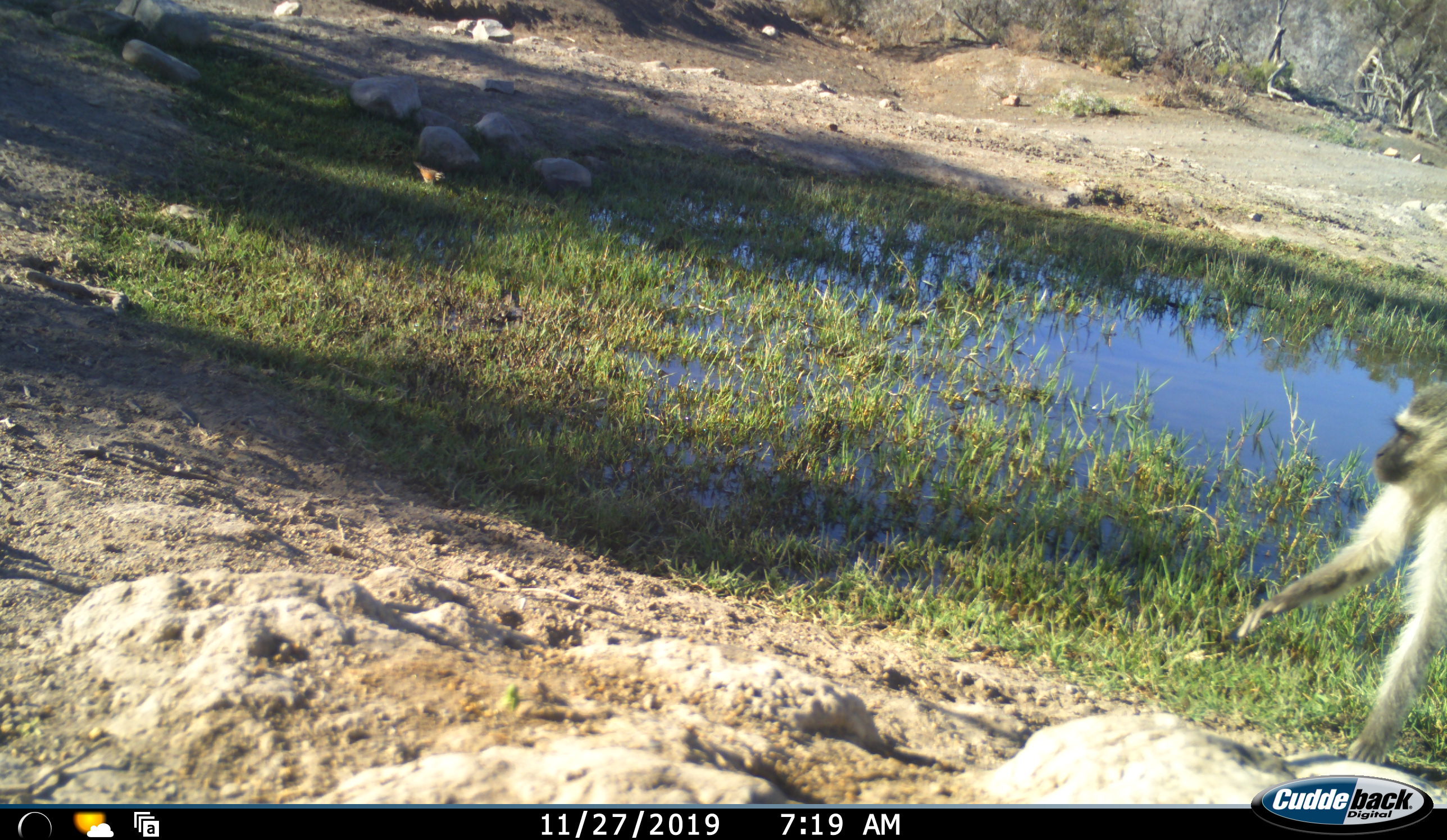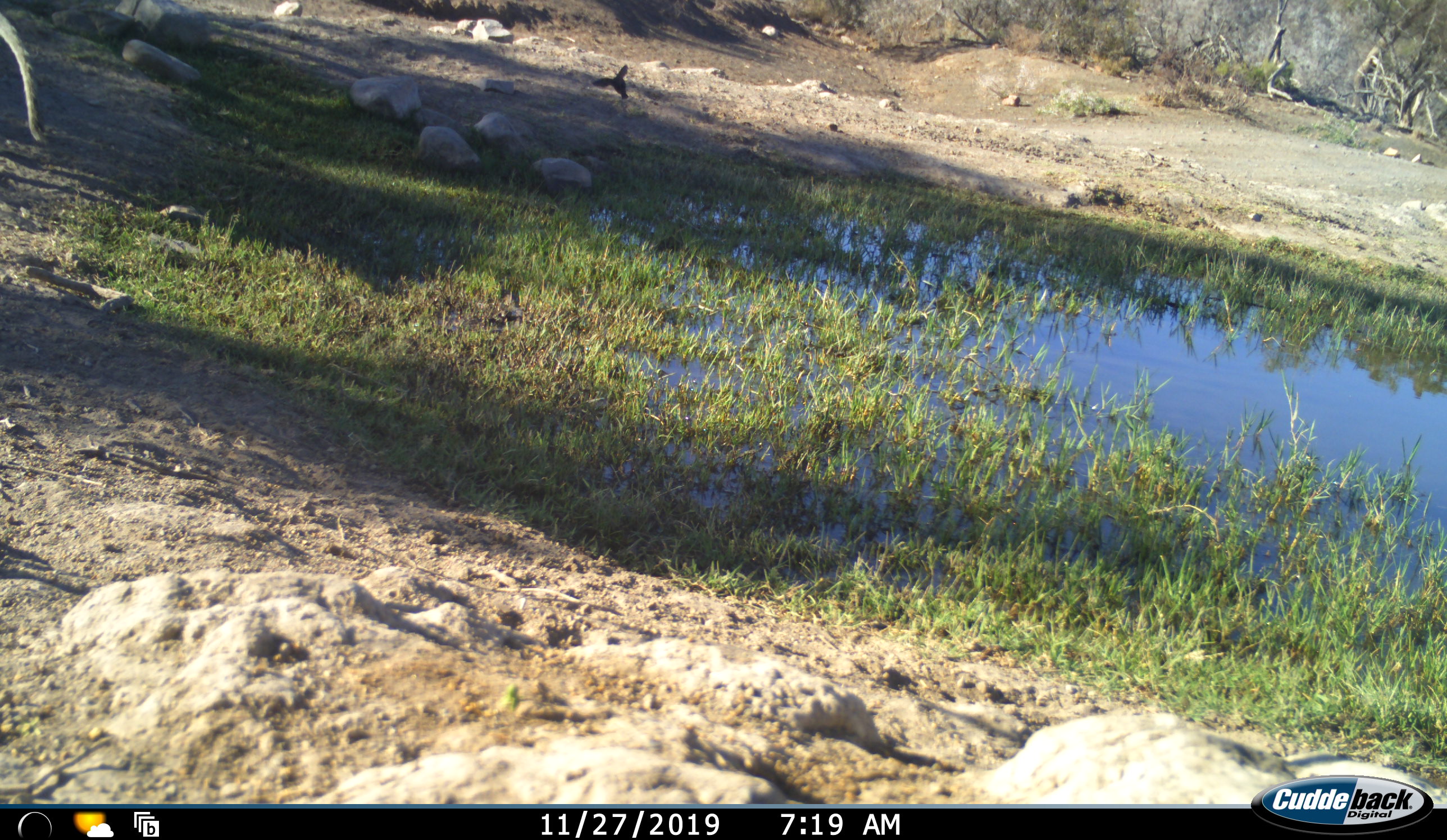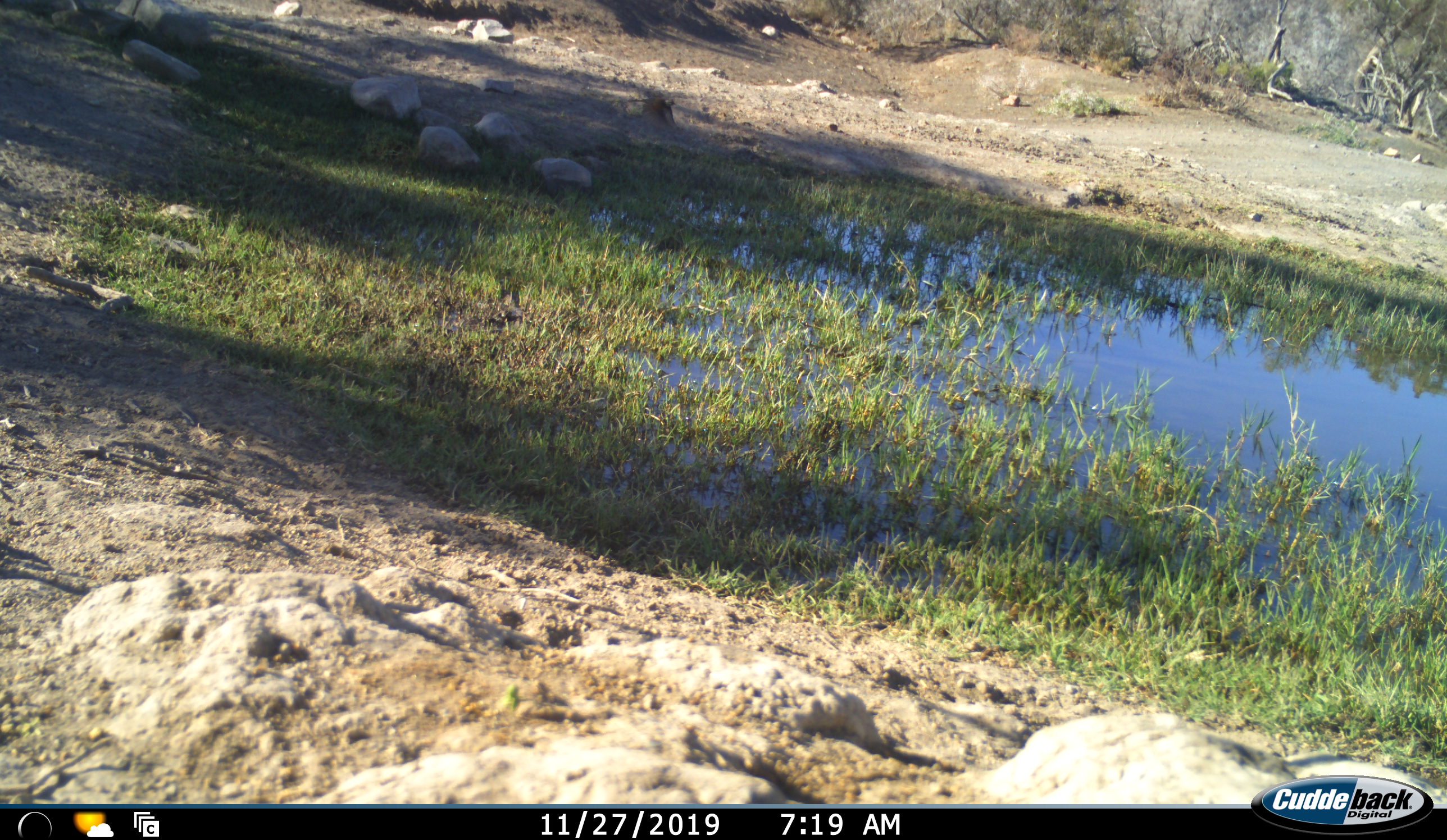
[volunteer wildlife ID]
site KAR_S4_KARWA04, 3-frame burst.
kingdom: Animalia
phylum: Chordata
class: Aves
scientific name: Aves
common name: bird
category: birdother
Birdother (bird) (Aves), count 1. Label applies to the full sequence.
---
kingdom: Animalia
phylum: Chordata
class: Mammalia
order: Primates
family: Cercopithecidae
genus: Chlorocebus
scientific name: Chlorocebus pygerythrus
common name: vervet monkey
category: monkeyvervet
Monkeyvervet (vervet monkey) (Chlorocebus pygerythrus), count 1. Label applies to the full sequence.